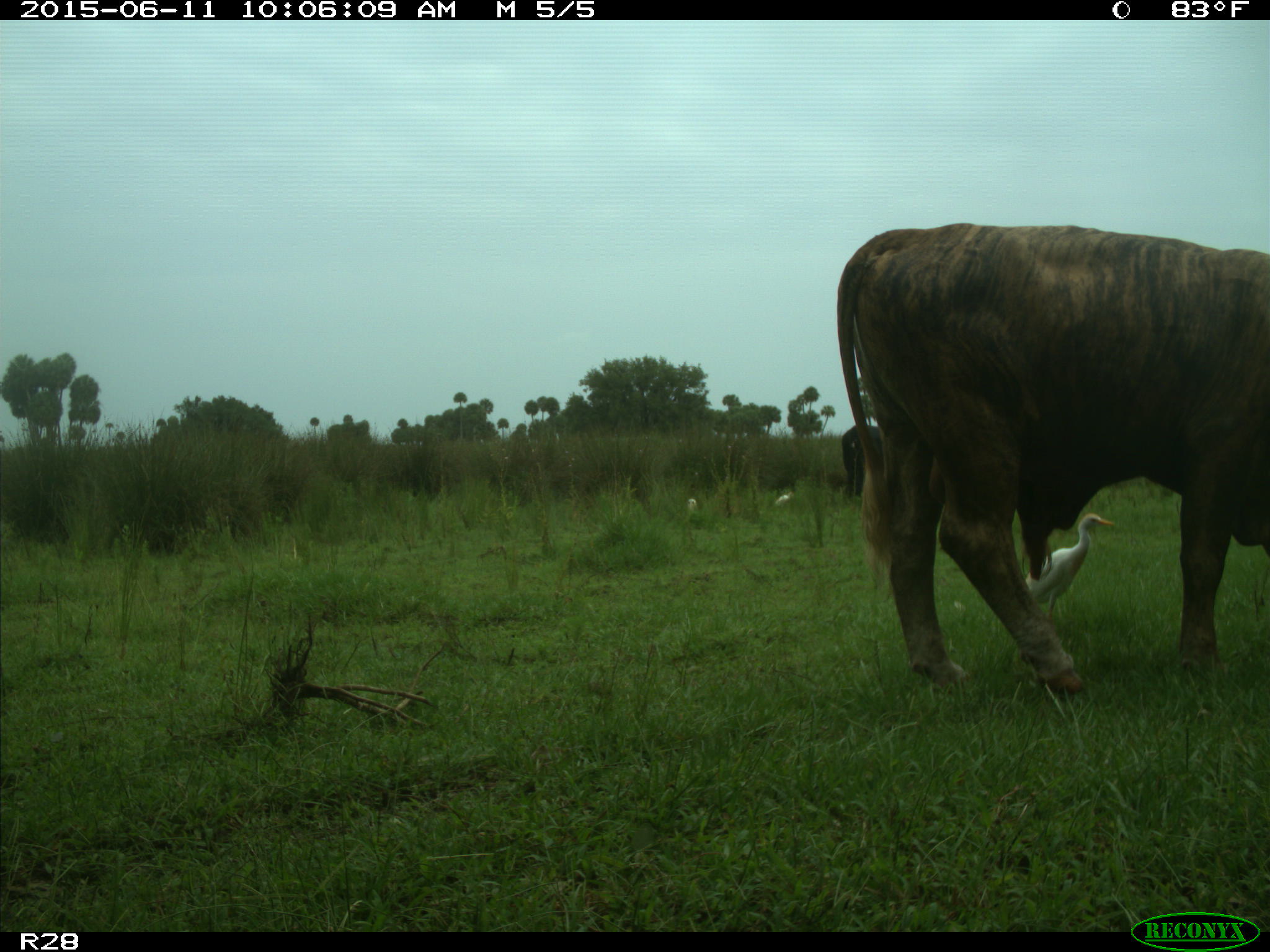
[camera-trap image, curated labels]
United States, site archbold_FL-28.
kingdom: Animalia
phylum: Chordata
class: Mammalia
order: Artiodactyla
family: Bovidae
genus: Bos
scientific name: Bos taurus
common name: domestic cow